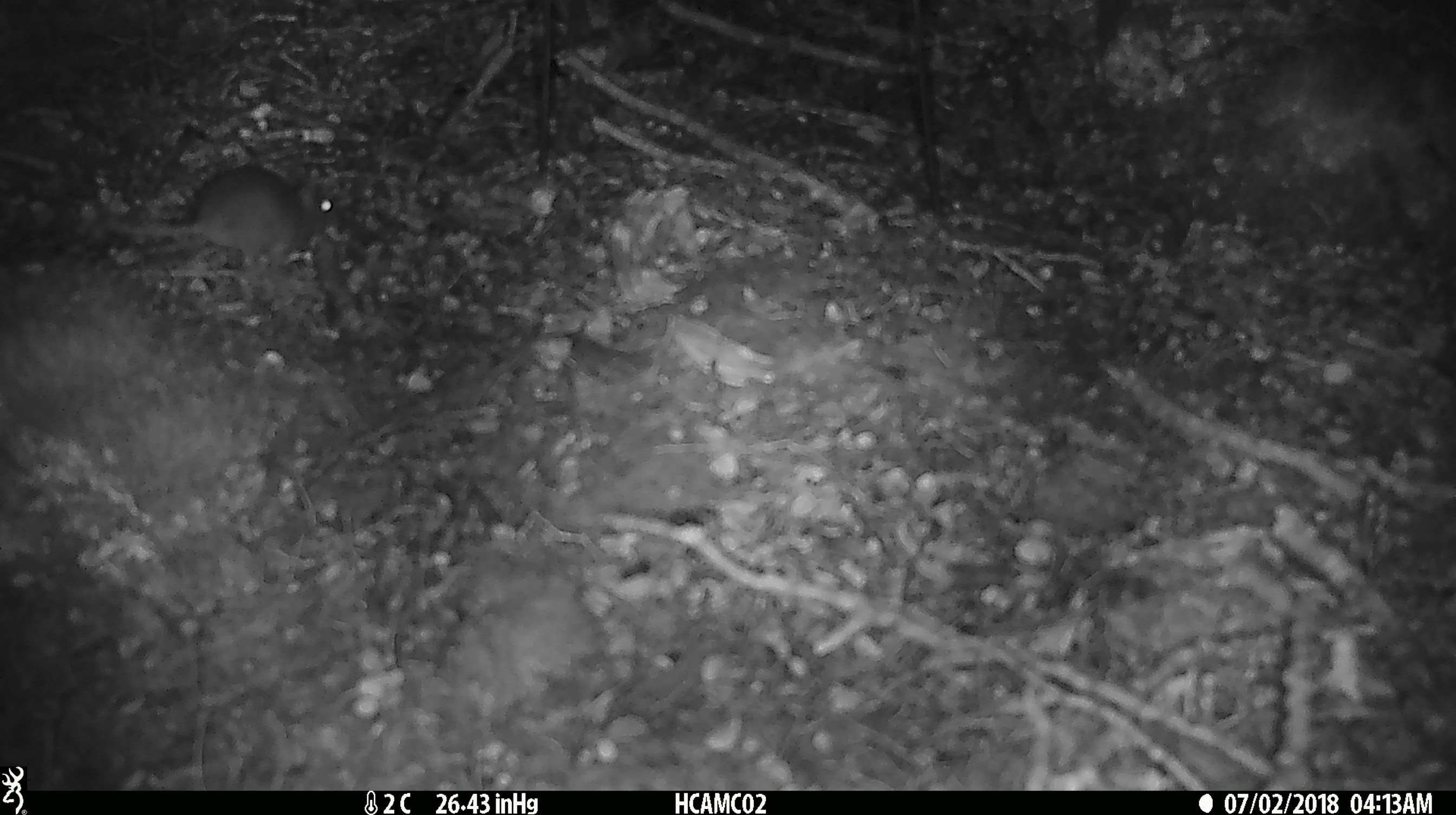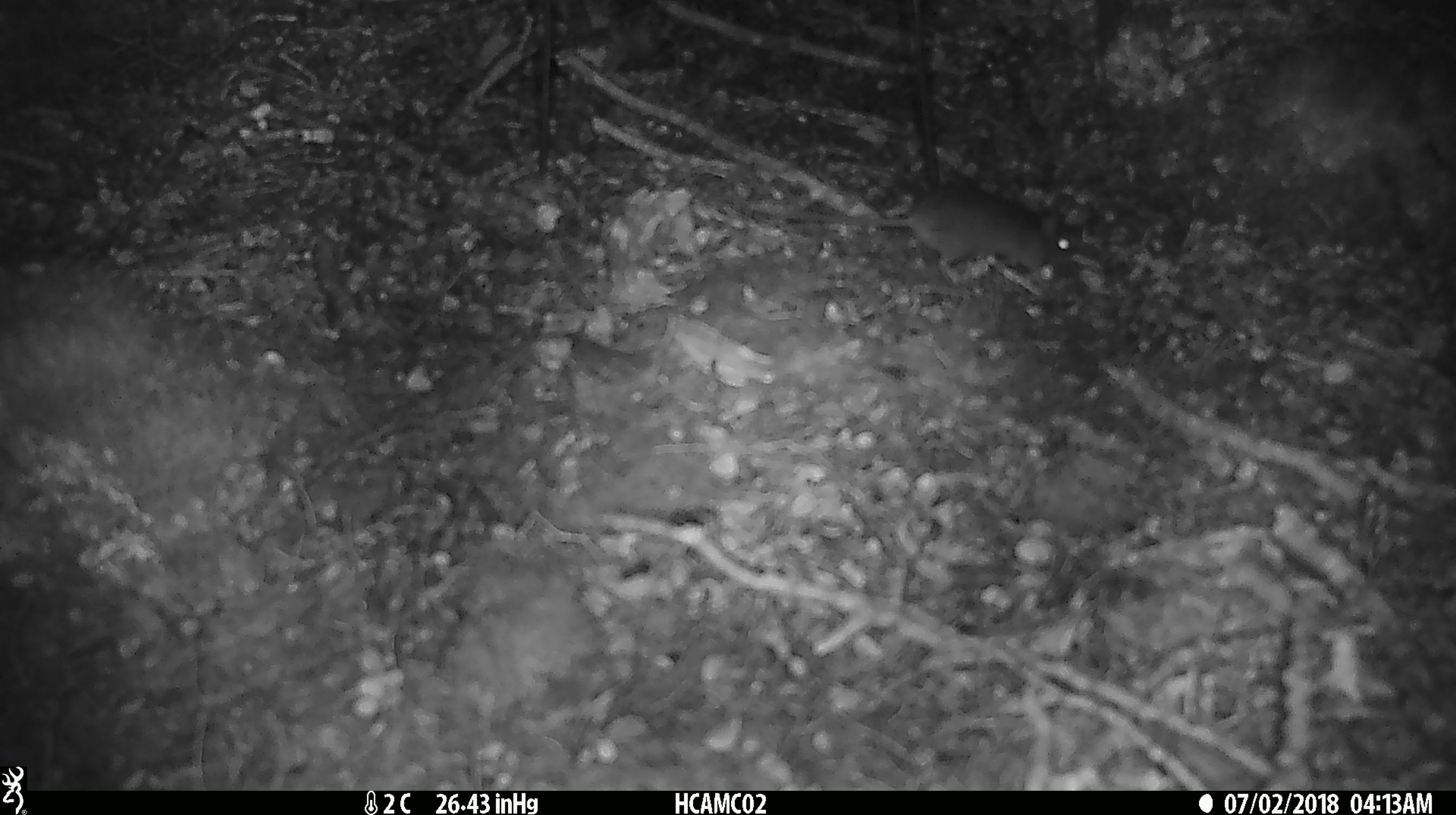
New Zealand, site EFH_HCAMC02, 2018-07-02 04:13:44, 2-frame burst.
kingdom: Animalia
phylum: Chordata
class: Mammalia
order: Rodentia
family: Muridae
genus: Mus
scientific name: Mus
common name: mouse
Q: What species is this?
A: Mouse (Mus).